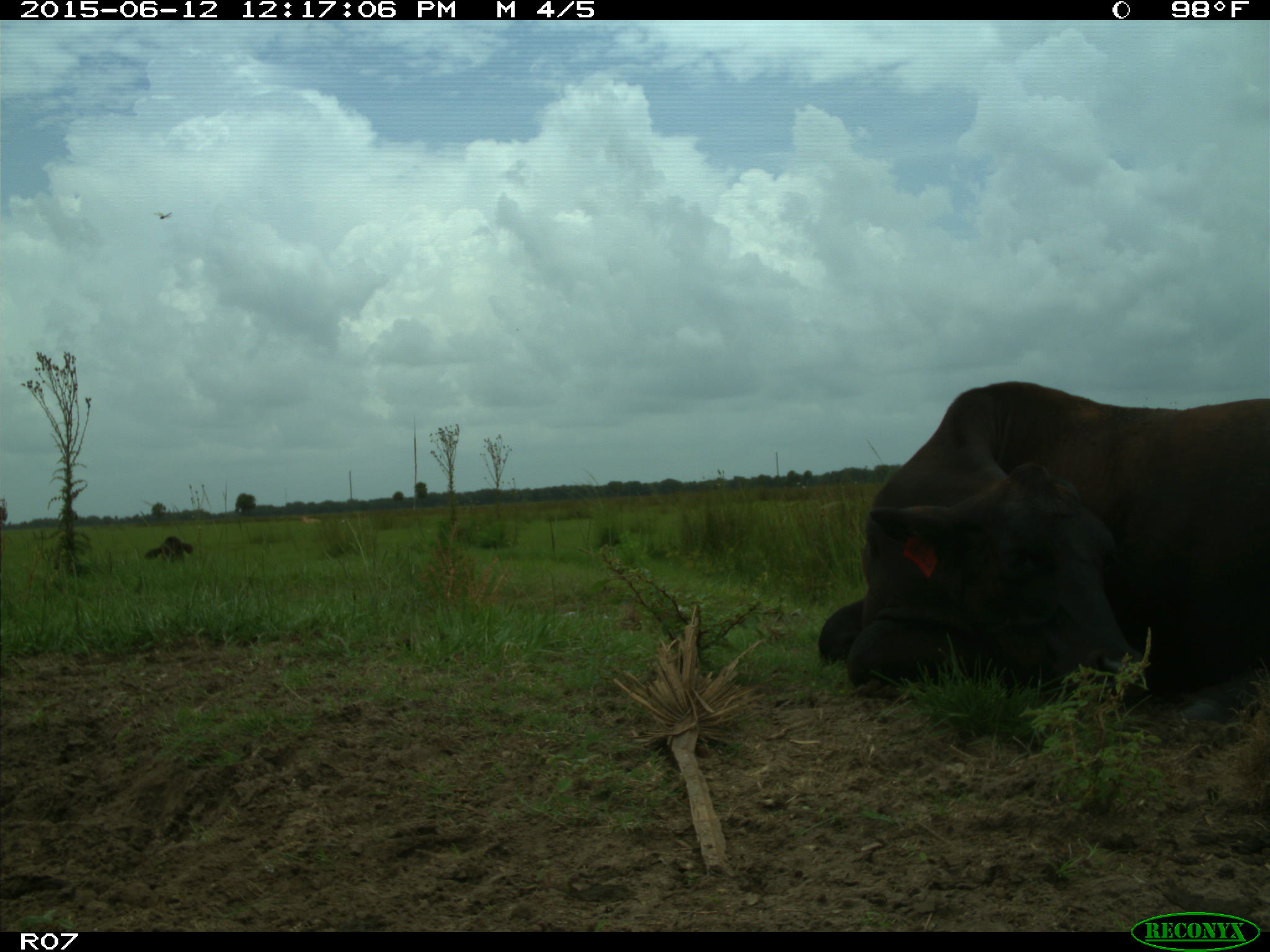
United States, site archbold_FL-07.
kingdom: Animalia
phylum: Chordata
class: Mammalia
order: Artiodactyla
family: Bovidae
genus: Bos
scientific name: Bos taurus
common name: domestic cow